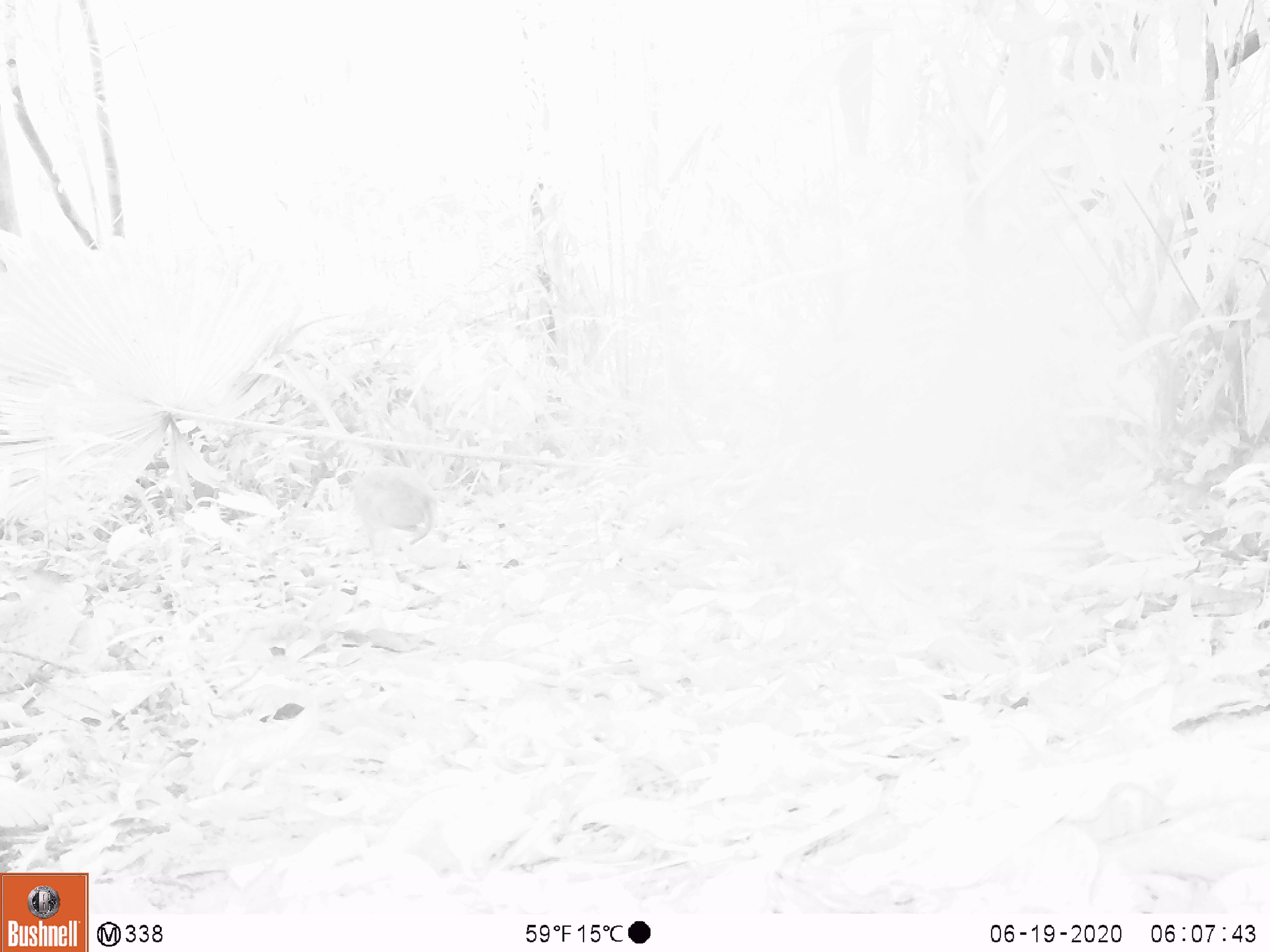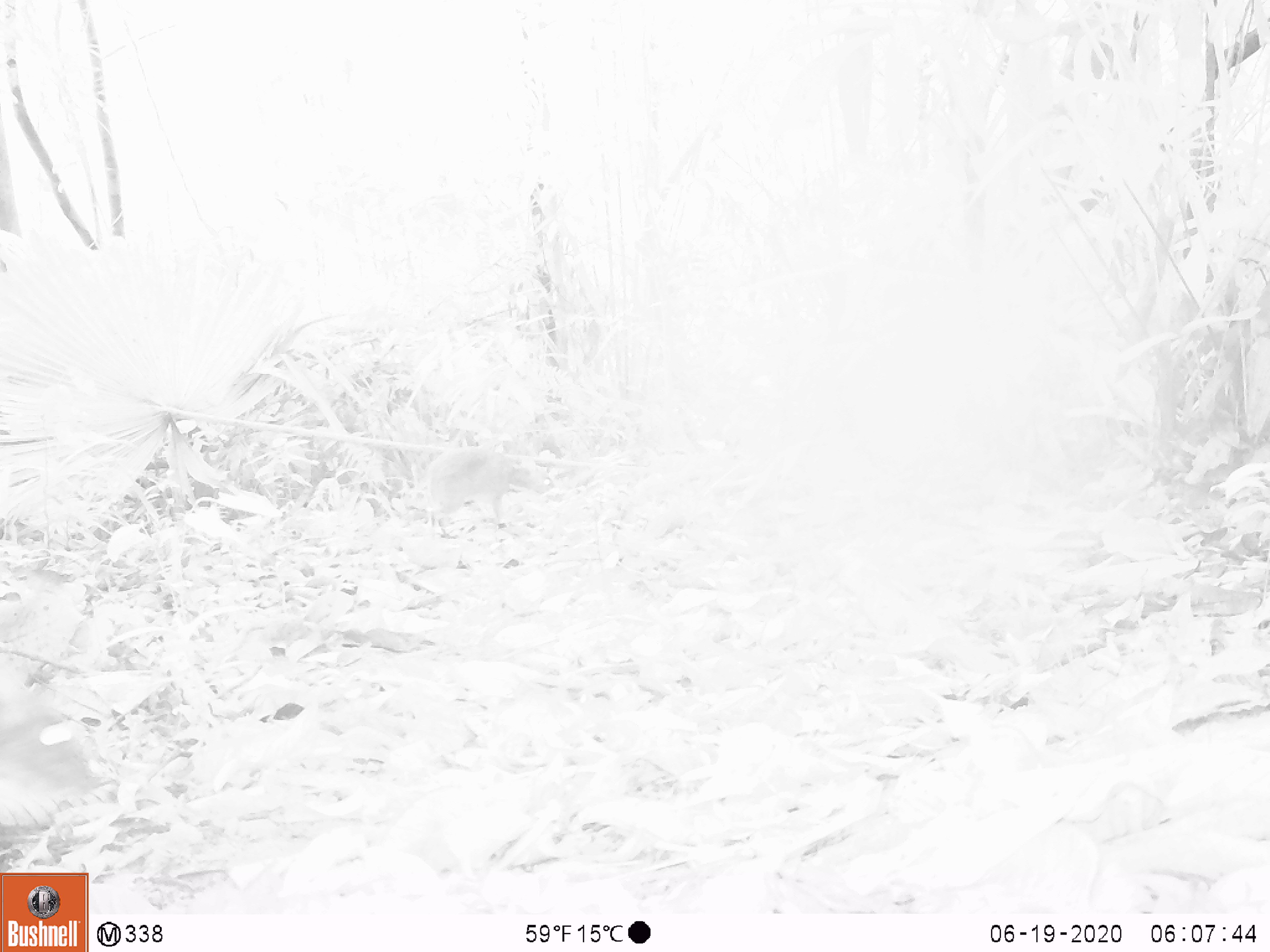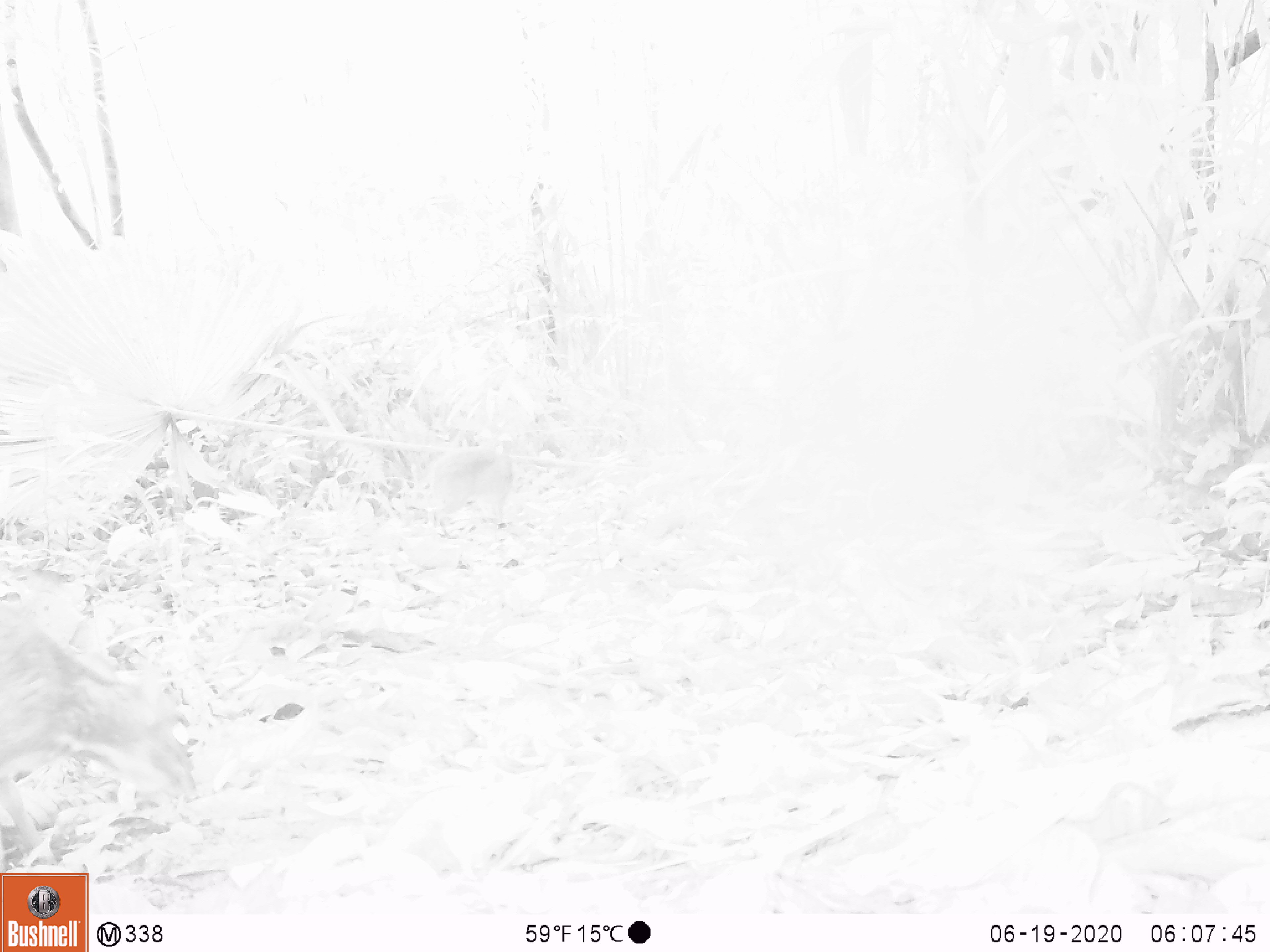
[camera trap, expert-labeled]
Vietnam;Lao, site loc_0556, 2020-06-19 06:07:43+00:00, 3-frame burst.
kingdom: Animalia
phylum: Chordata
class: Mammalia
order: Artiodactyla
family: Tragulidae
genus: Moschiola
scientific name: Moschiola meminna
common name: chevrotain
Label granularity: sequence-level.